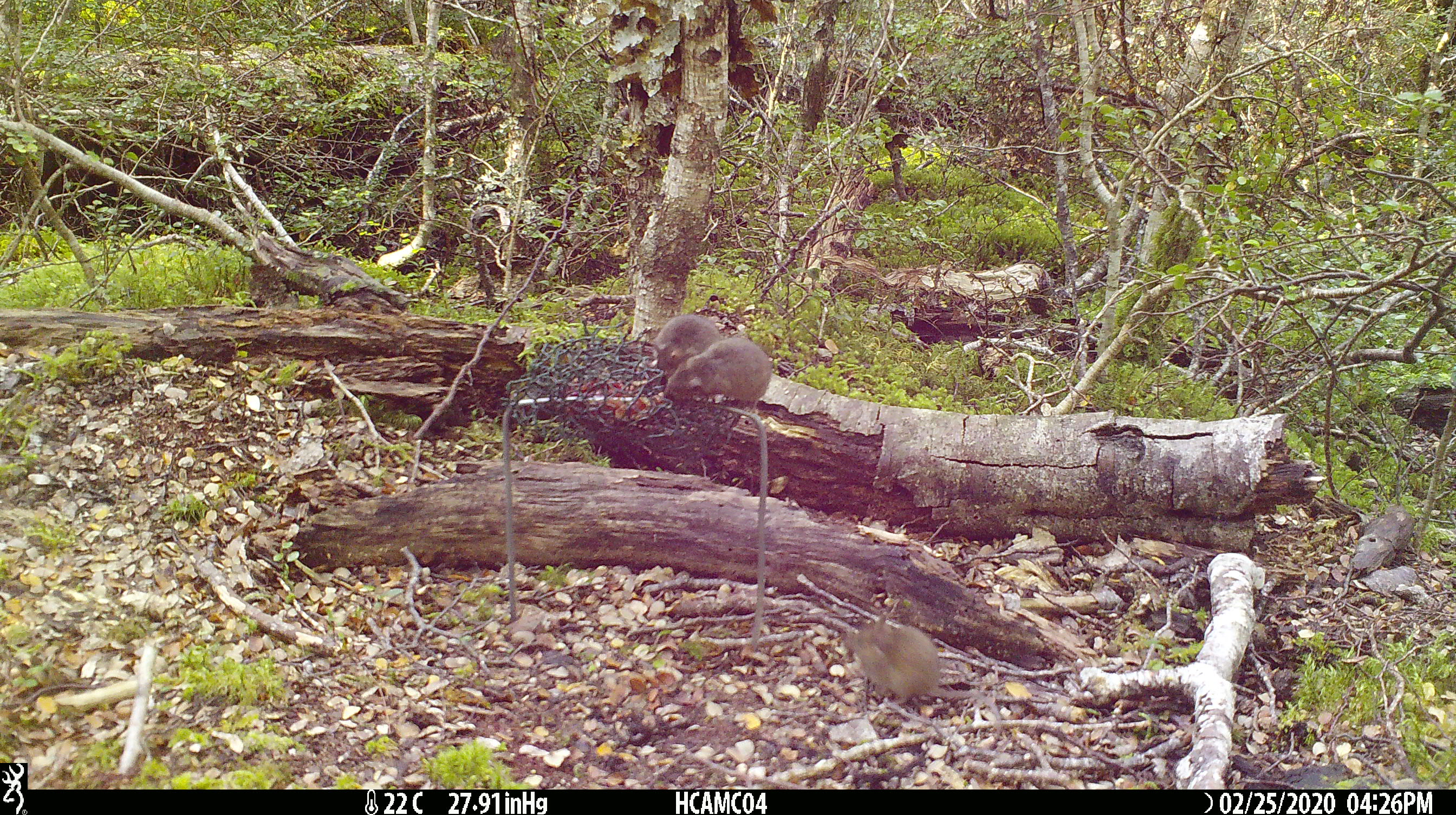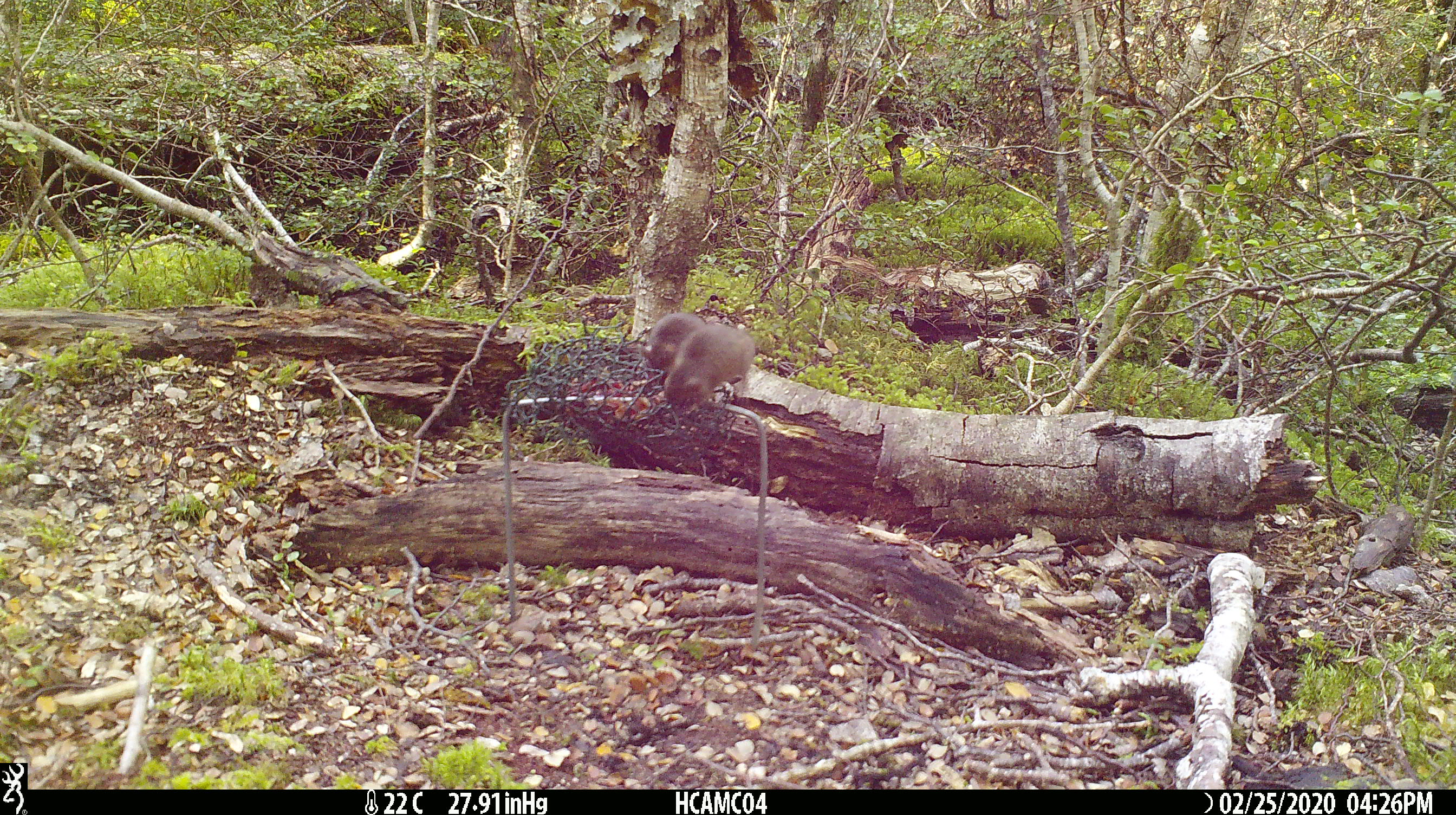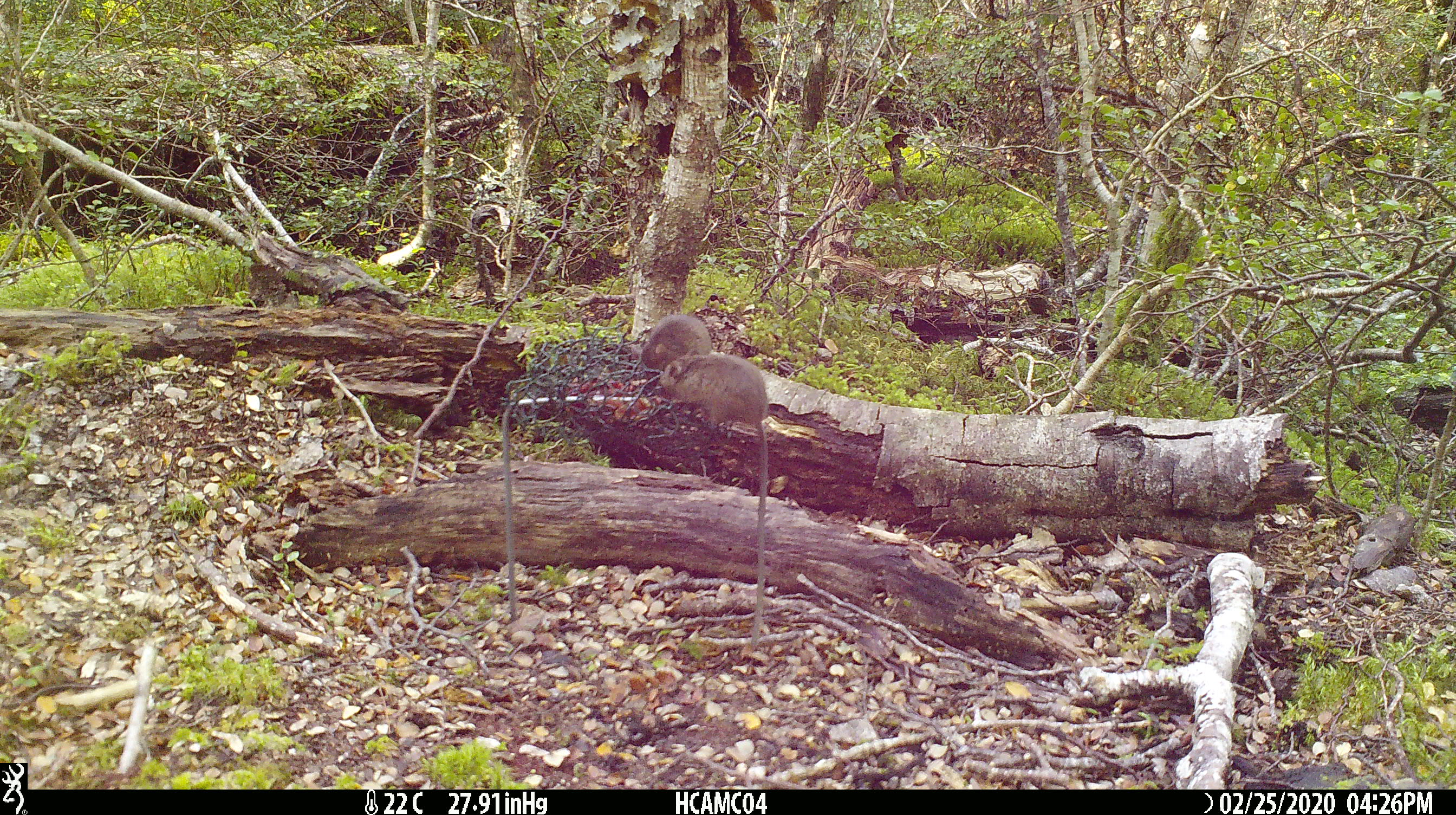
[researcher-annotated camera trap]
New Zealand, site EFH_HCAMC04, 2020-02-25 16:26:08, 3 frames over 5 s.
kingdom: Animalia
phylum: Chordata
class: Mammalia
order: Rodentia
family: Muridae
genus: Mus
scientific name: Mus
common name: mouse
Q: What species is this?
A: Mouse (Mus).